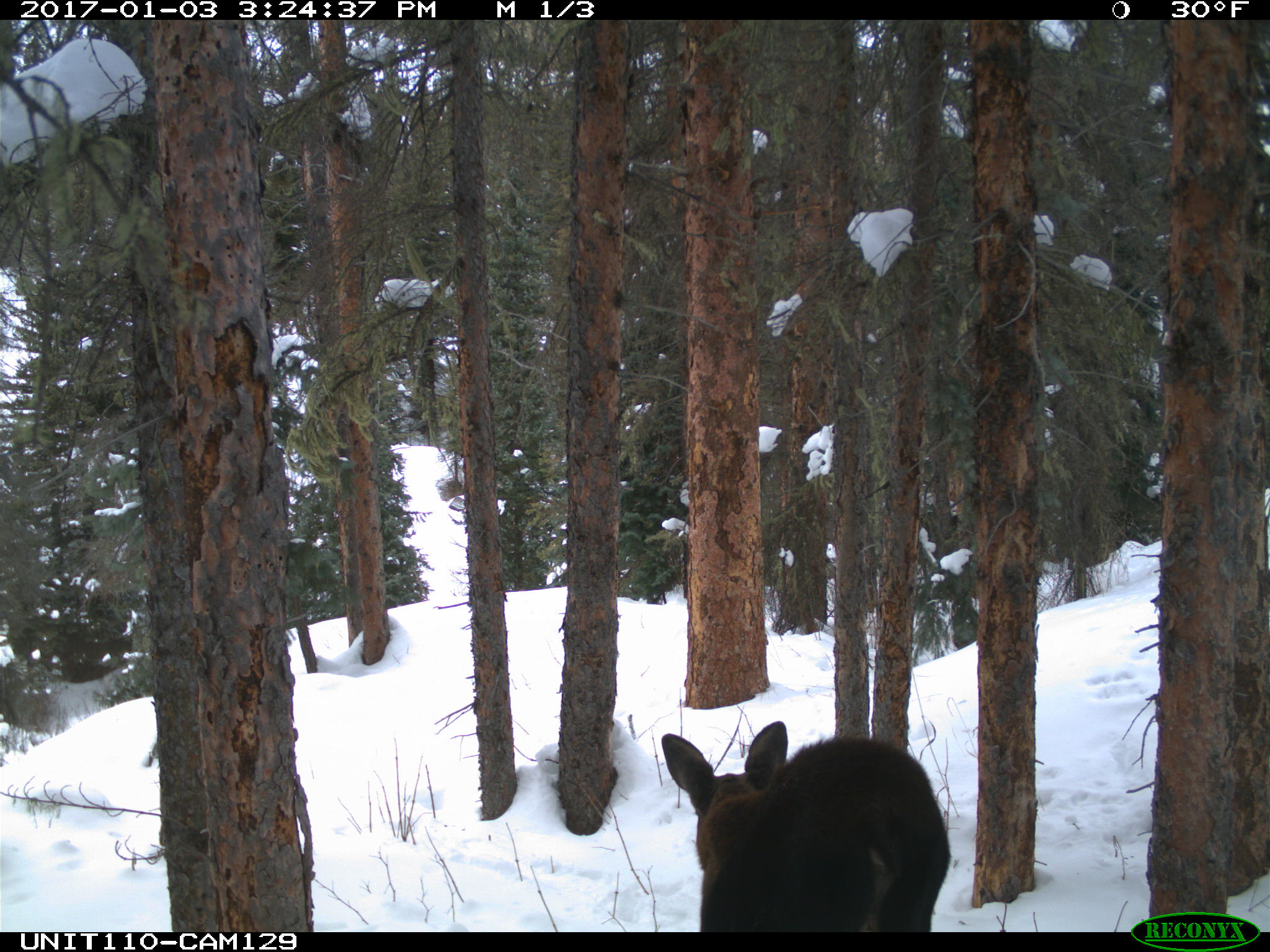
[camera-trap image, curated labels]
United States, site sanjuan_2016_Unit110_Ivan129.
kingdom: Animalia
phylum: Chordata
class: Mammalia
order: Artiodactyla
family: Cervidae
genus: Alces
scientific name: Alces alces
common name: moose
Alces alces (moose).